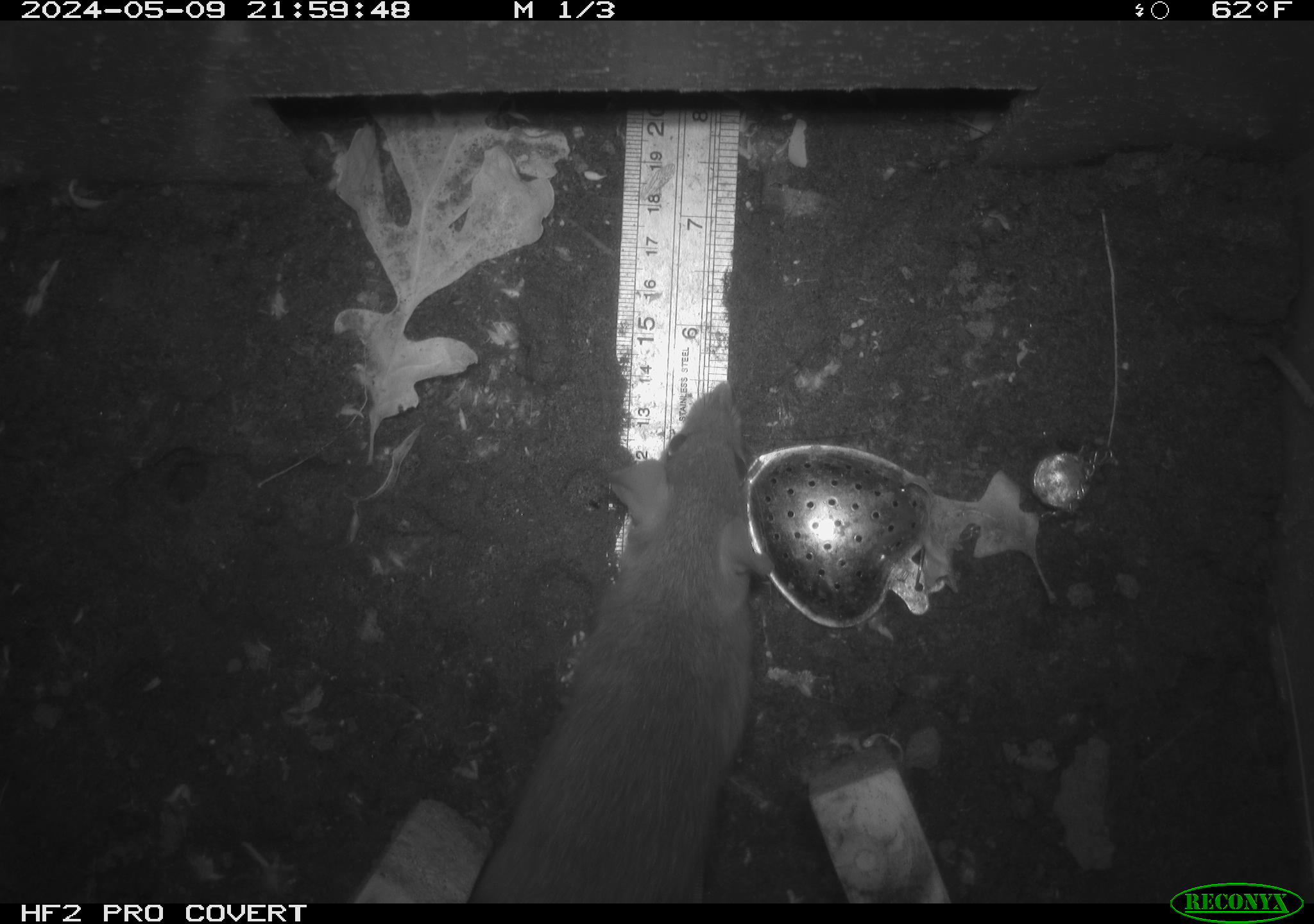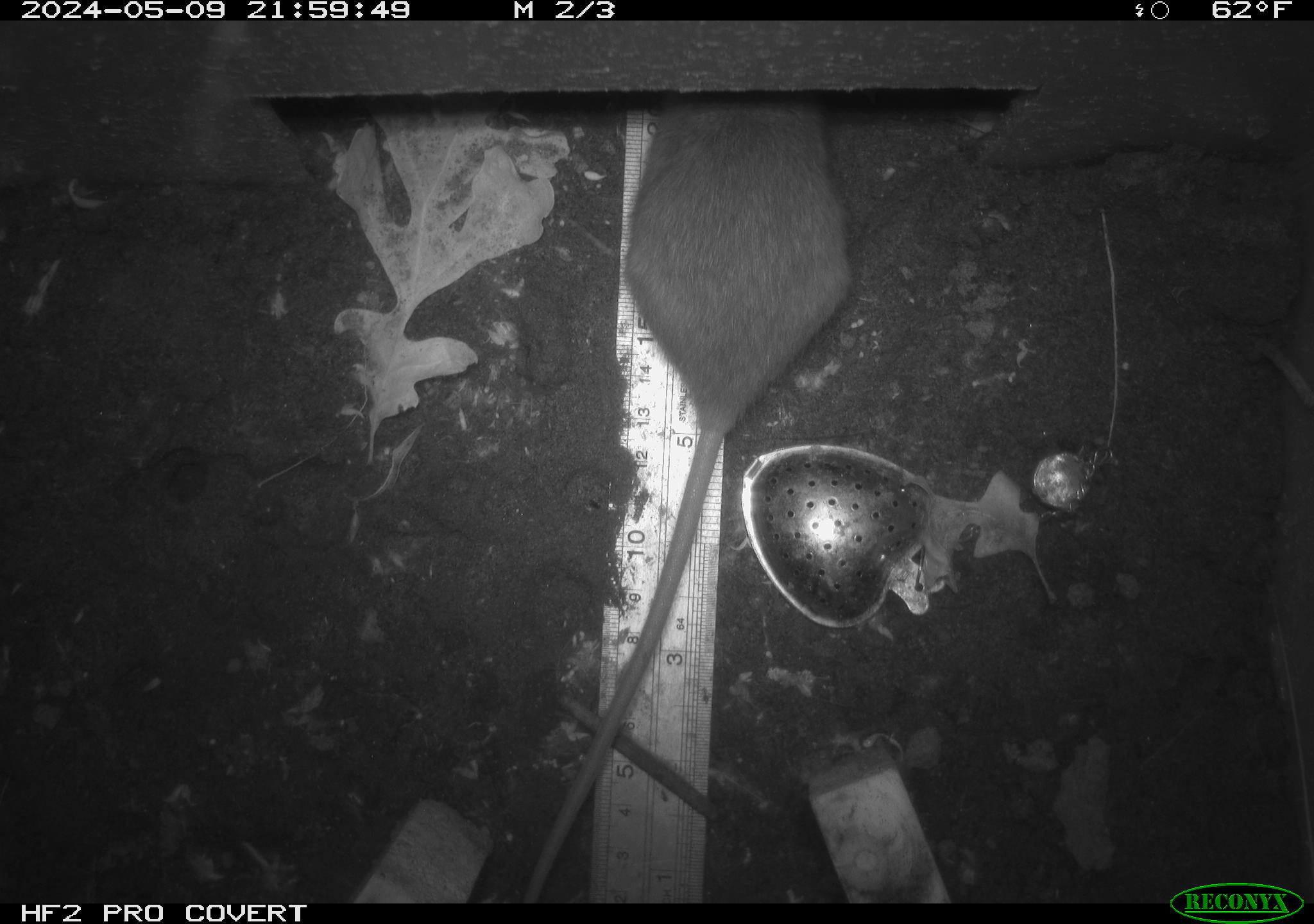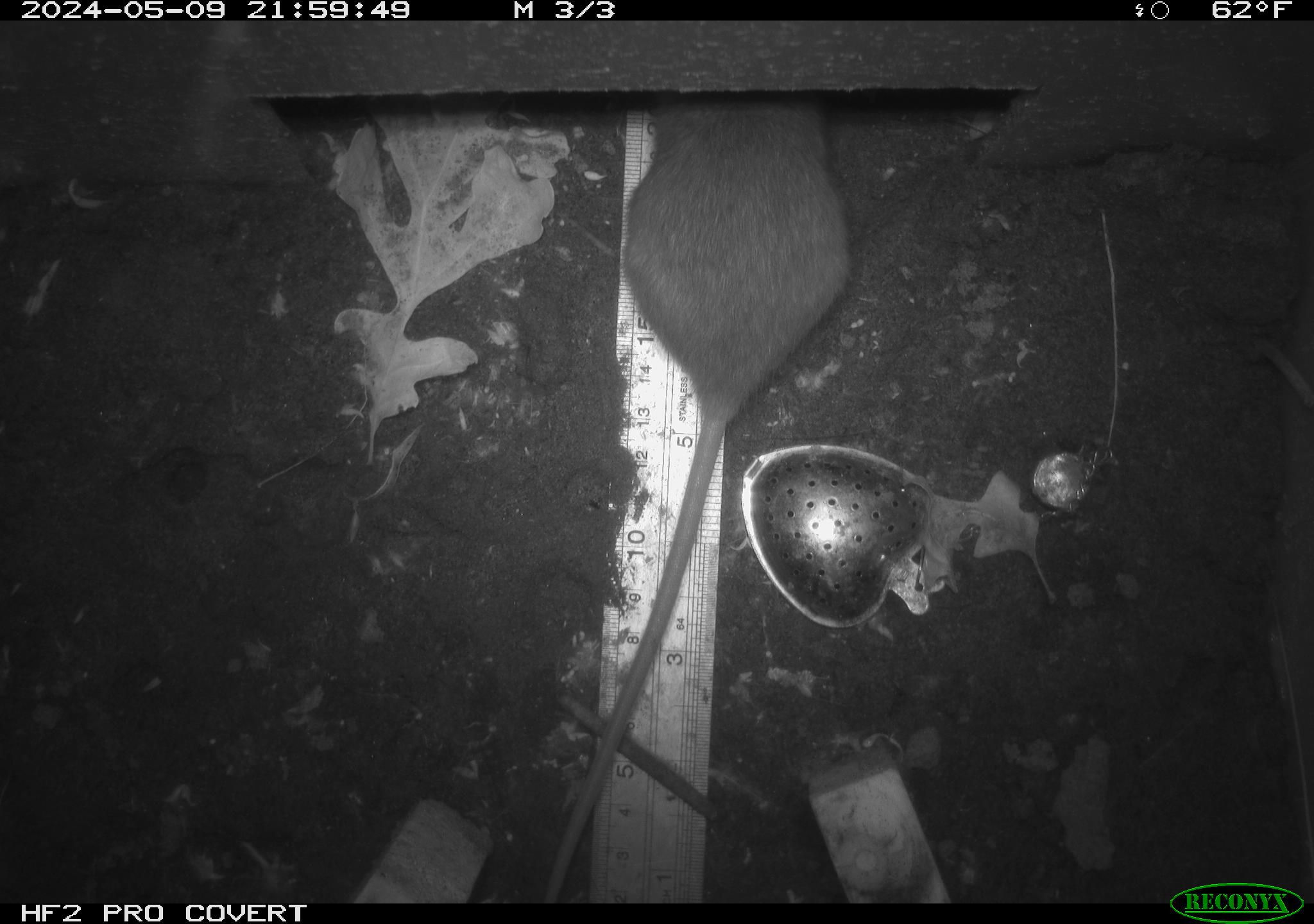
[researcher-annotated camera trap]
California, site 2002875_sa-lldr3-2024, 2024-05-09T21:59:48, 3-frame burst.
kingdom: Animalia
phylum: Chordata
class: Mammalia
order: Rodentia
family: Muridae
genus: Rattus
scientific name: Rattus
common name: rat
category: rattus species